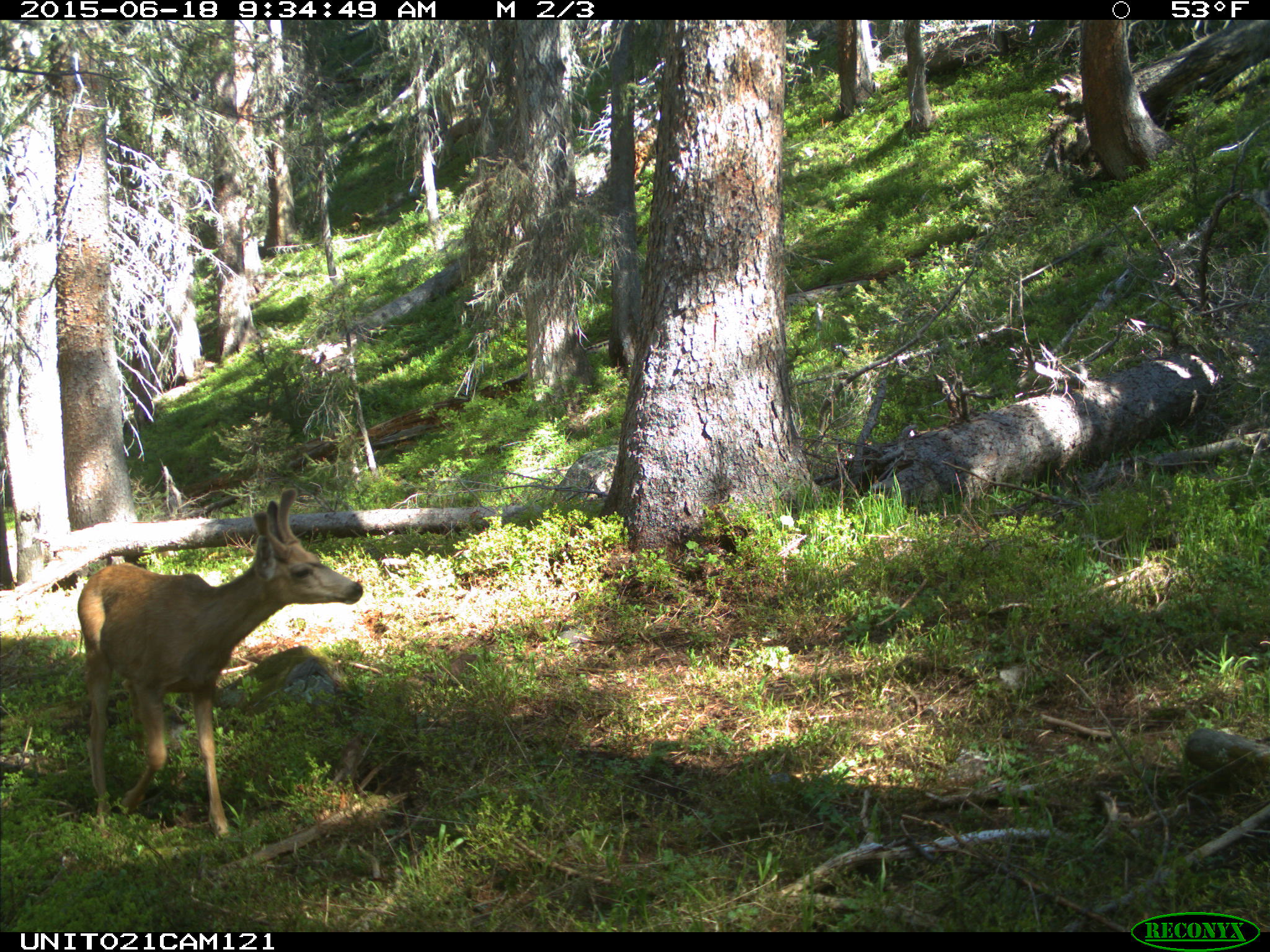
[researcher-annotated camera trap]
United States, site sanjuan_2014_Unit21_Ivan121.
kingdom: Animalia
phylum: Chordata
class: Mammalia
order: Artiodactyla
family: Cervidae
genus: Odocoileus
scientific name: Odocoileus hemionus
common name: mule deer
Odocoileus hemionus (mule deer).